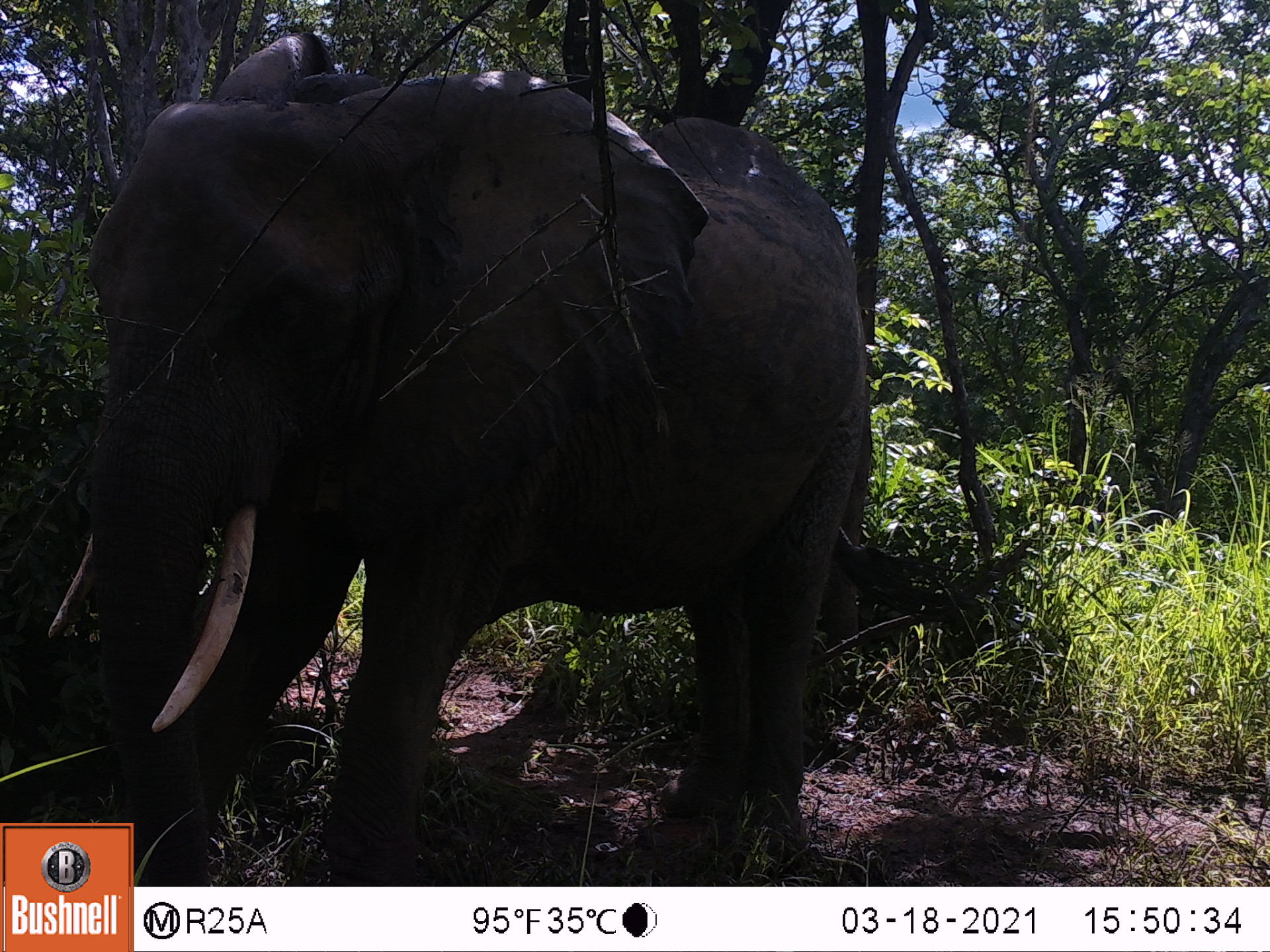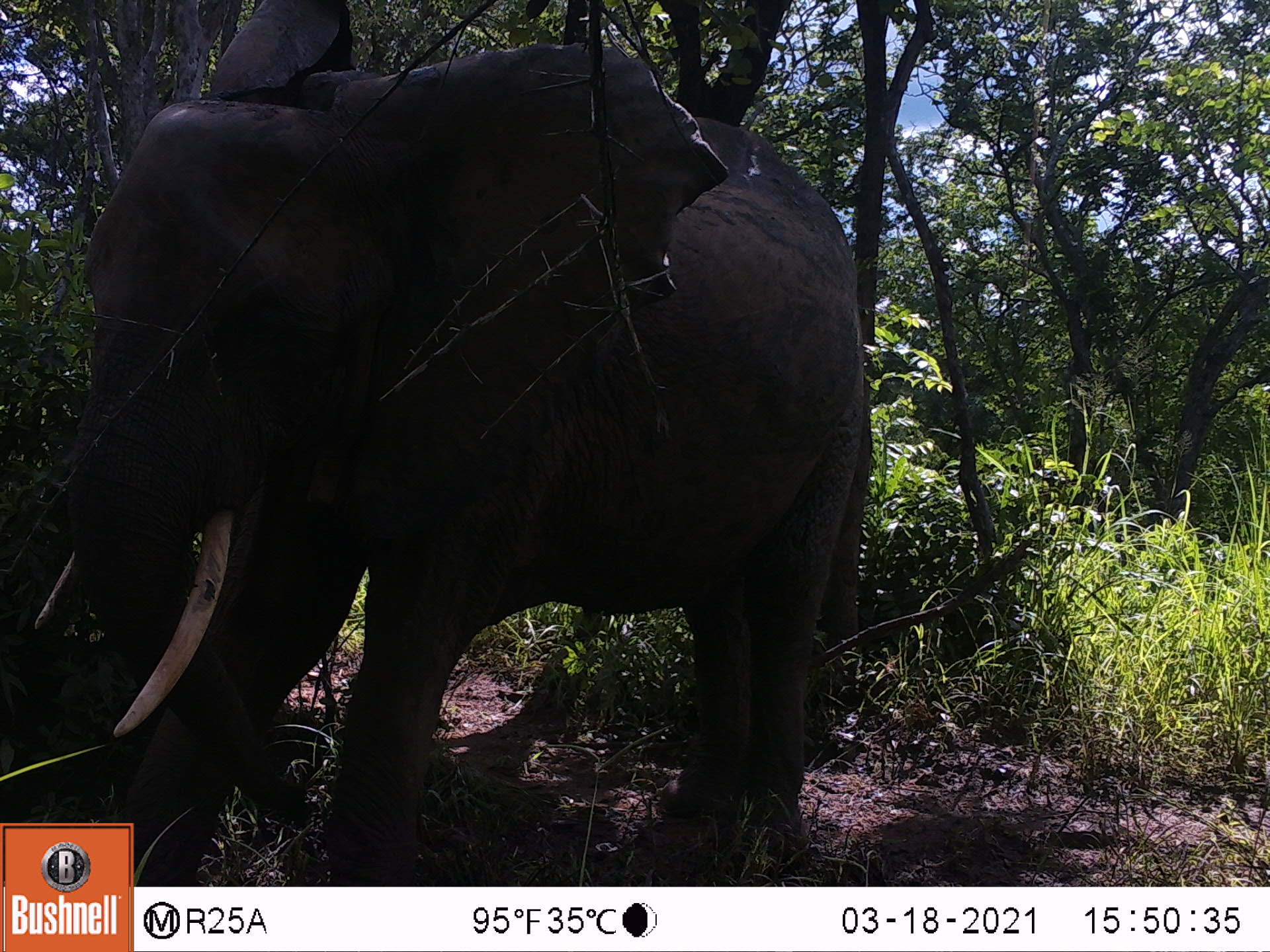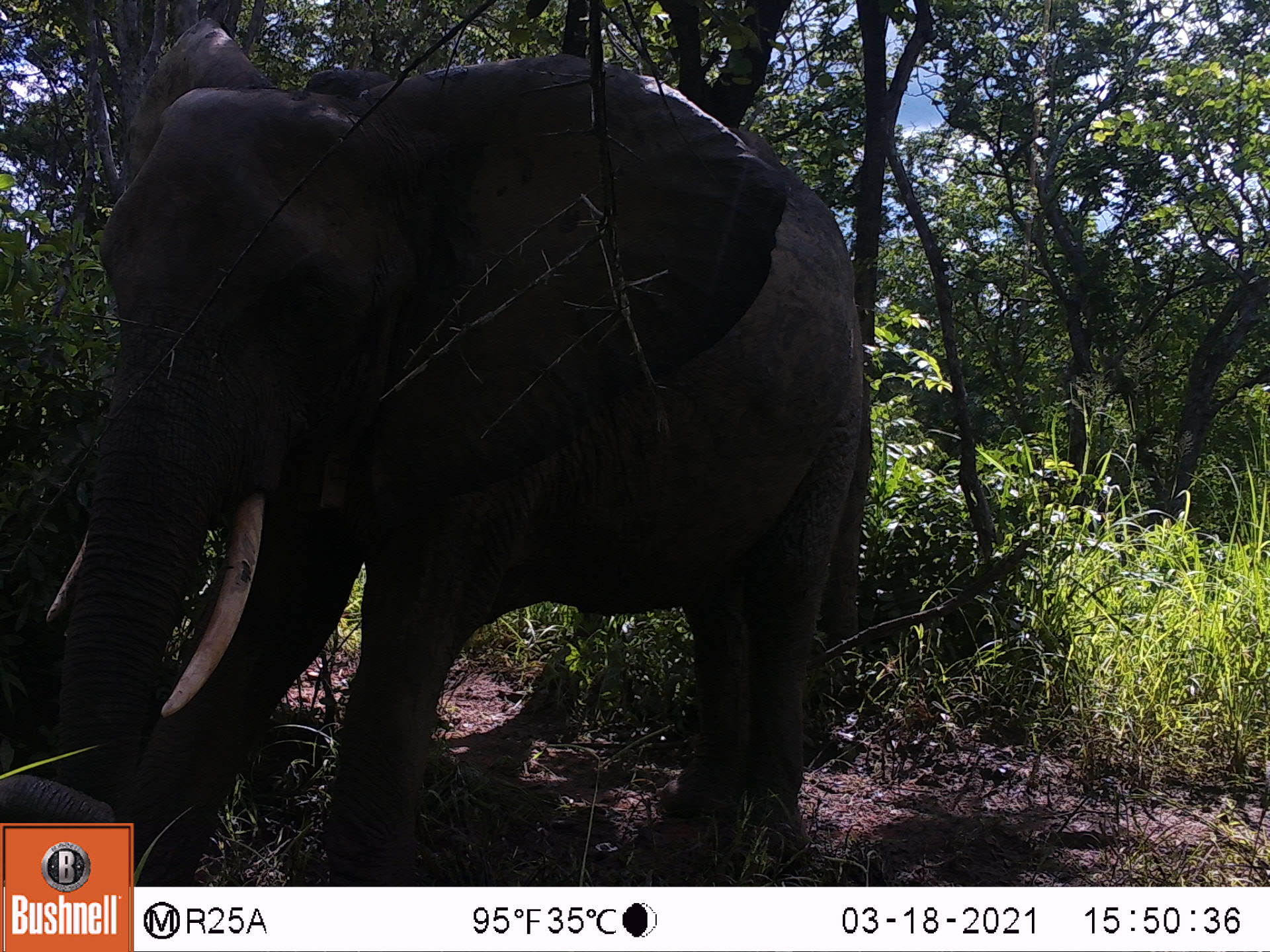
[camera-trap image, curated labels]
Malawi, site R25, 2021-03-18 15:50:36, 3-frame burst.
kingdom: Animalia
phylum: Chordata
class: Mammalia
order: Proboscidea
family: Elephantidae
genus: Loxodonta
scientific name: Loxodonta africana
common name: african savanna elephant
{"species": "african savanna elephant (Loxodonta africana)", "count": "1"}